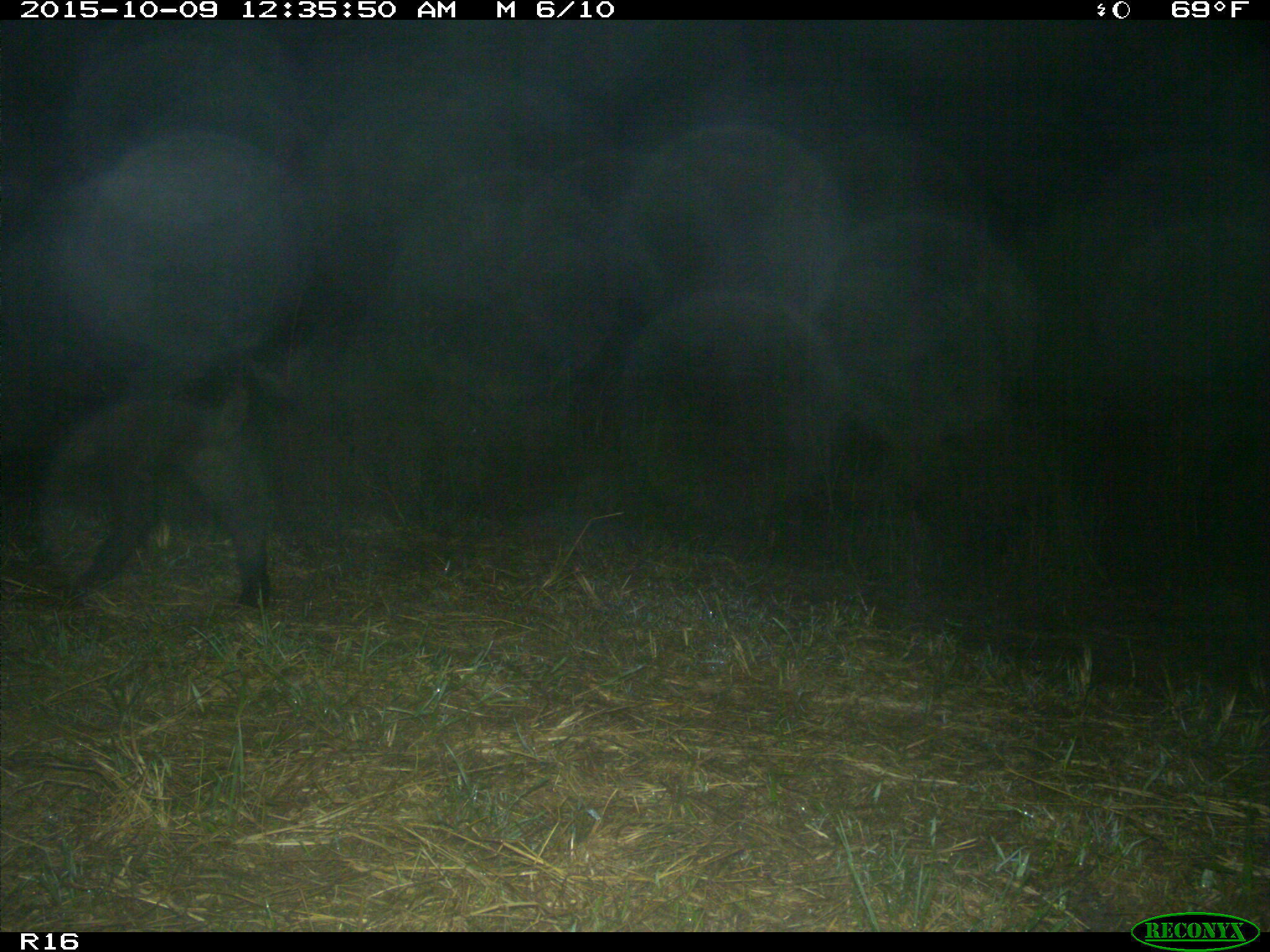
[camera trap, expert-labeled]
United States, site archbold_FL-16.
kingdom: Animalia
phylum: Chordata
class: Mammalia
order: Artiodactyla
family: Suidae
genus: Sus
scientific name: Sus scrofa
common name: wild boar